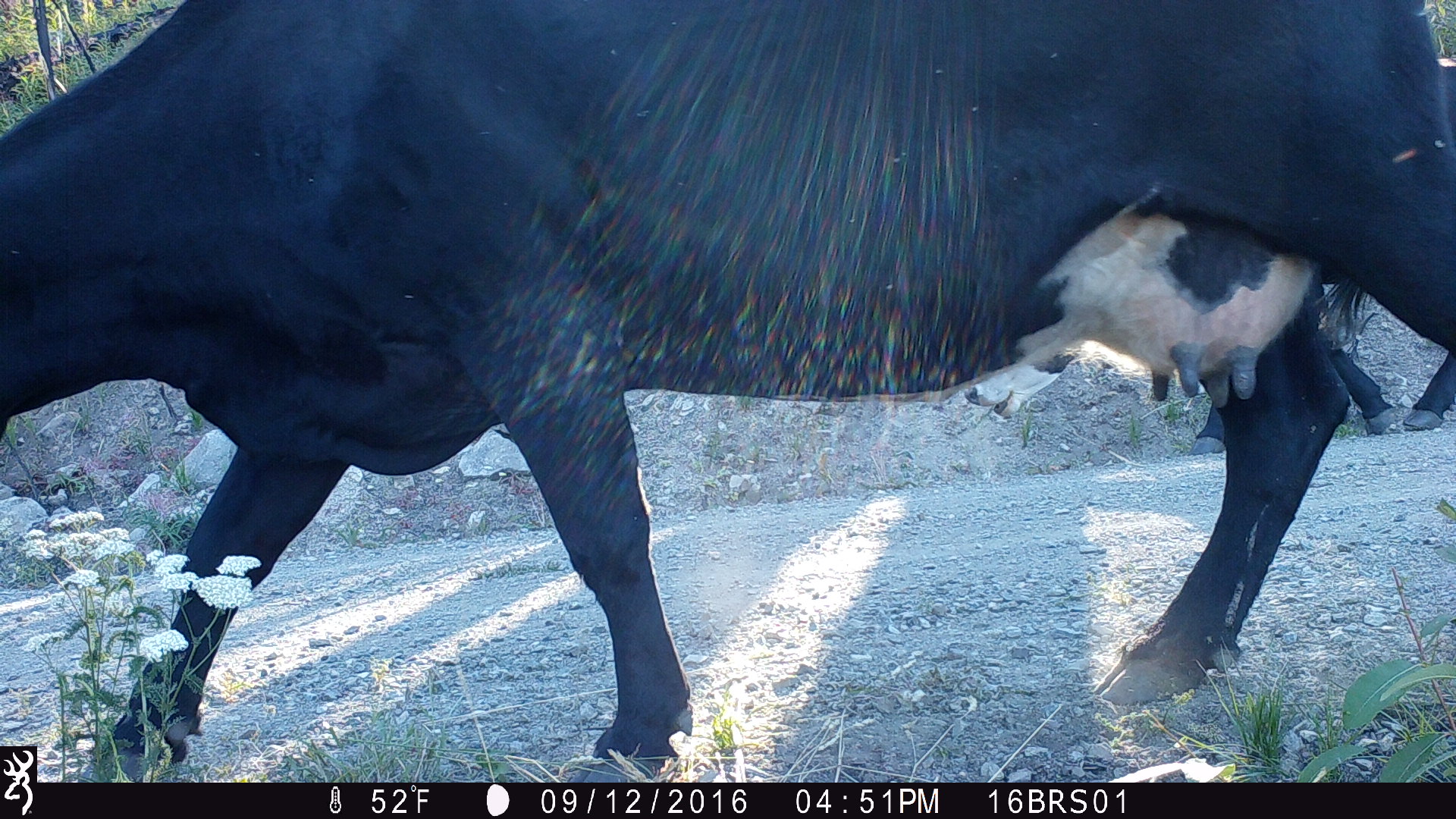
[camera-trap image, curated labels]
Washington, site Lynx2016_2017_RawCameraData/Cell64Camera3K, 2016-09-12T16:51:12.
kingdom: Animalia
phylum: Chordata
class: Mammalia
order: Artiodactyla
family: Bovidae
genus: Bos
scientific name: Bos taurus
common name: domestic cattle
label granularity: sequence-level